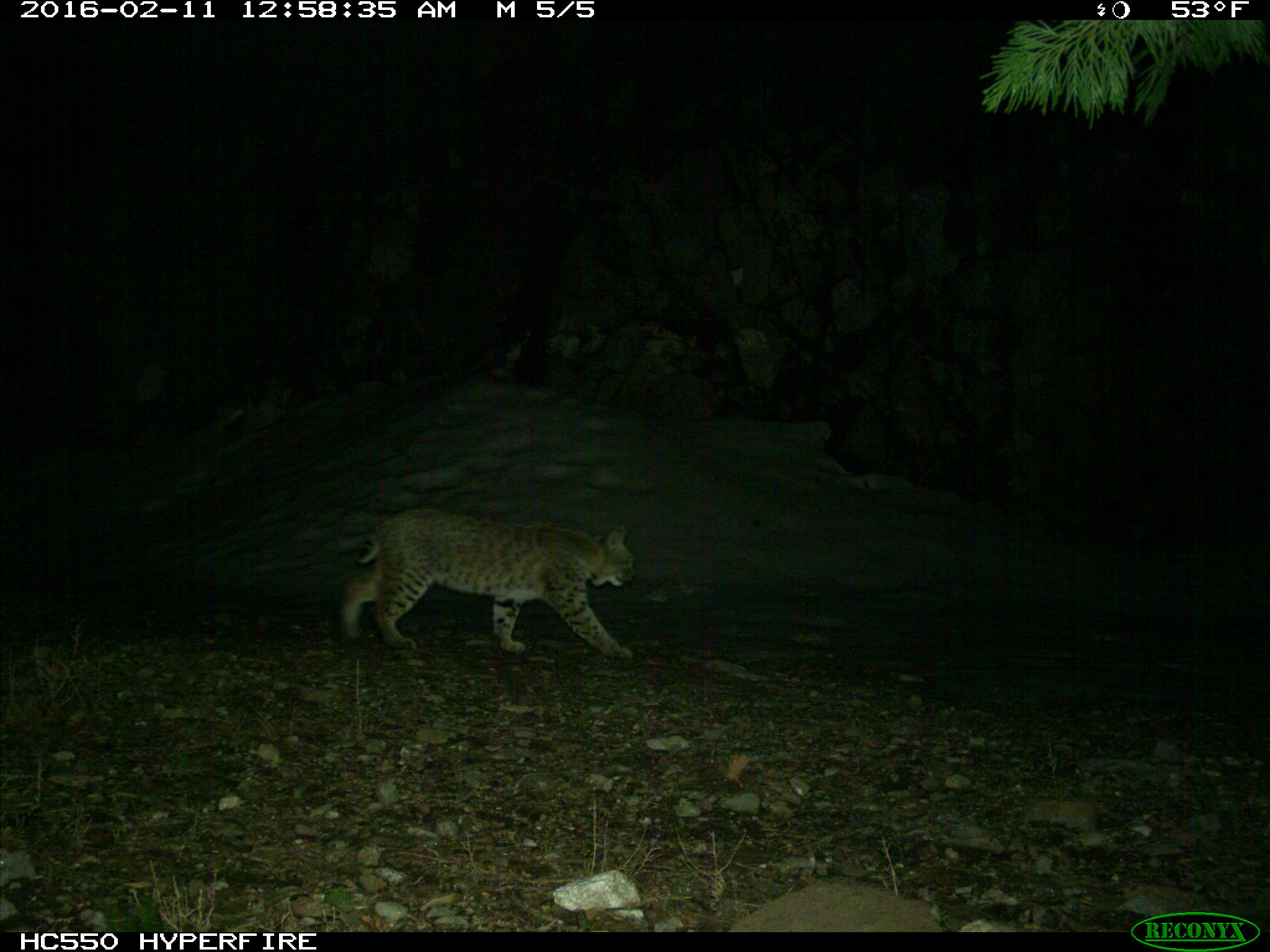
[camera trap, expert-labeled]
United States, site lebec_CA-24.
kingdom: Animalia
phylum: Chordata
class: Mammalia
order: Carnivora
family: Felidae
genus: Lynx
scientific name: Lynx rufus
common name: bobcat